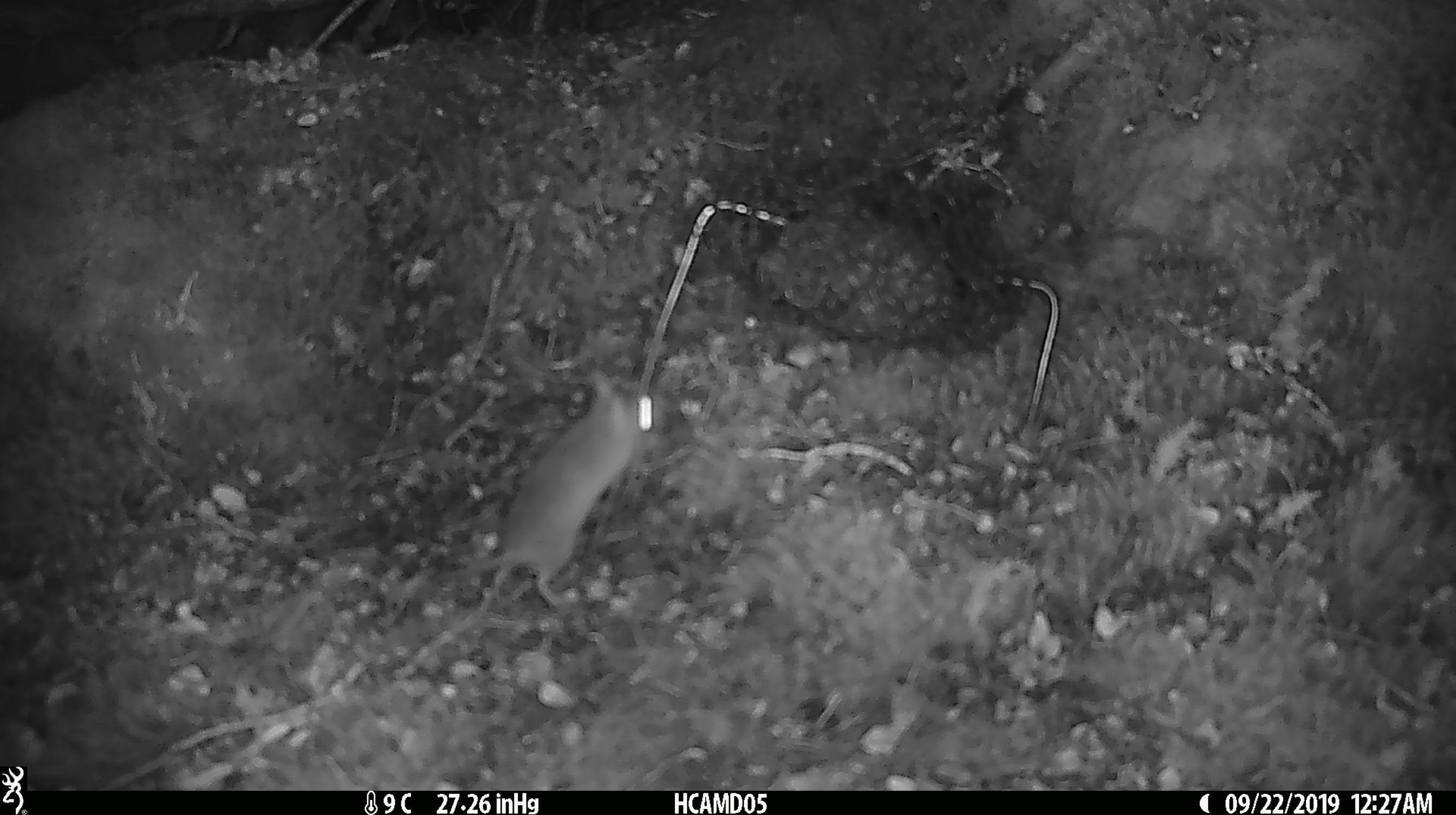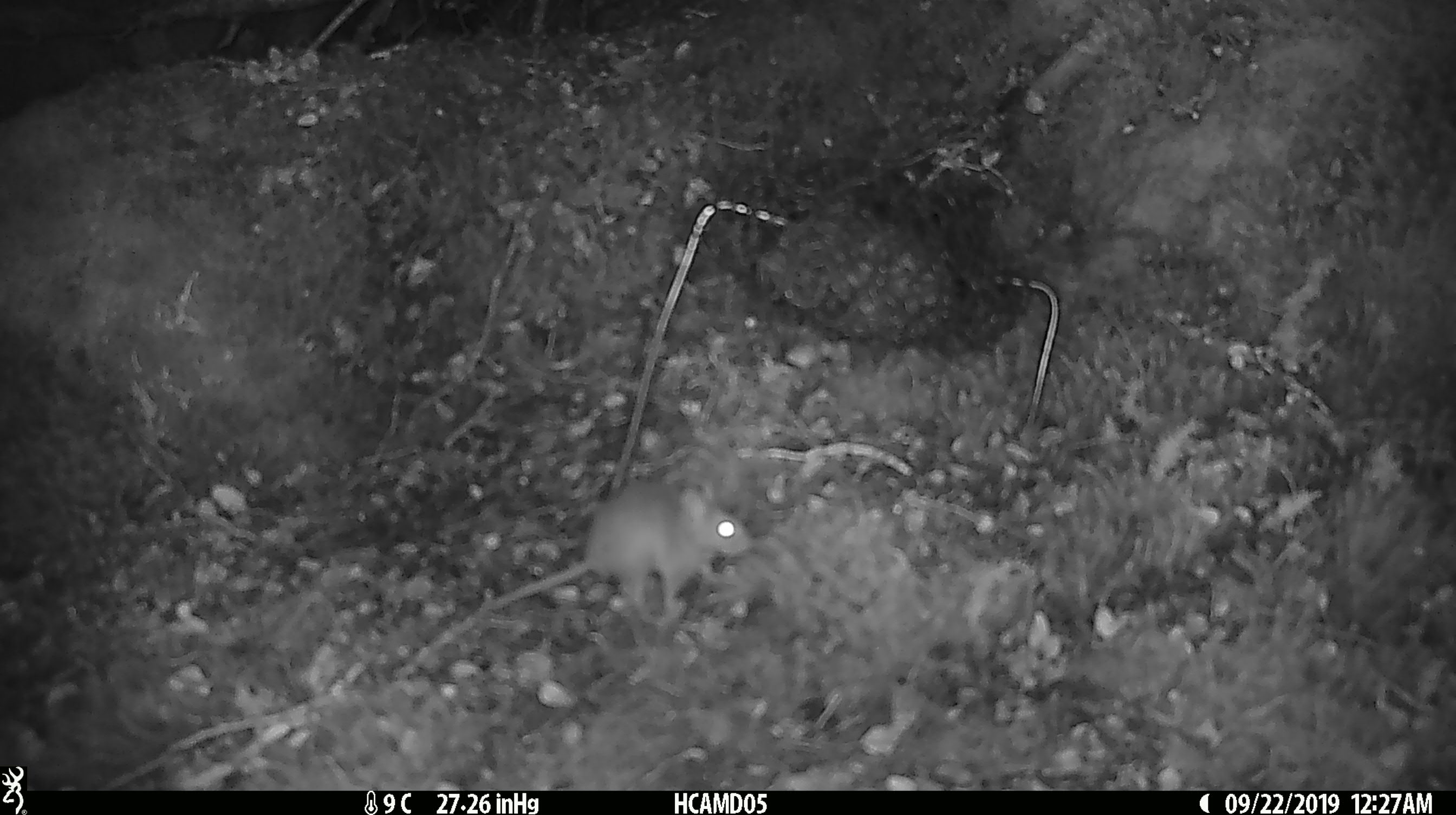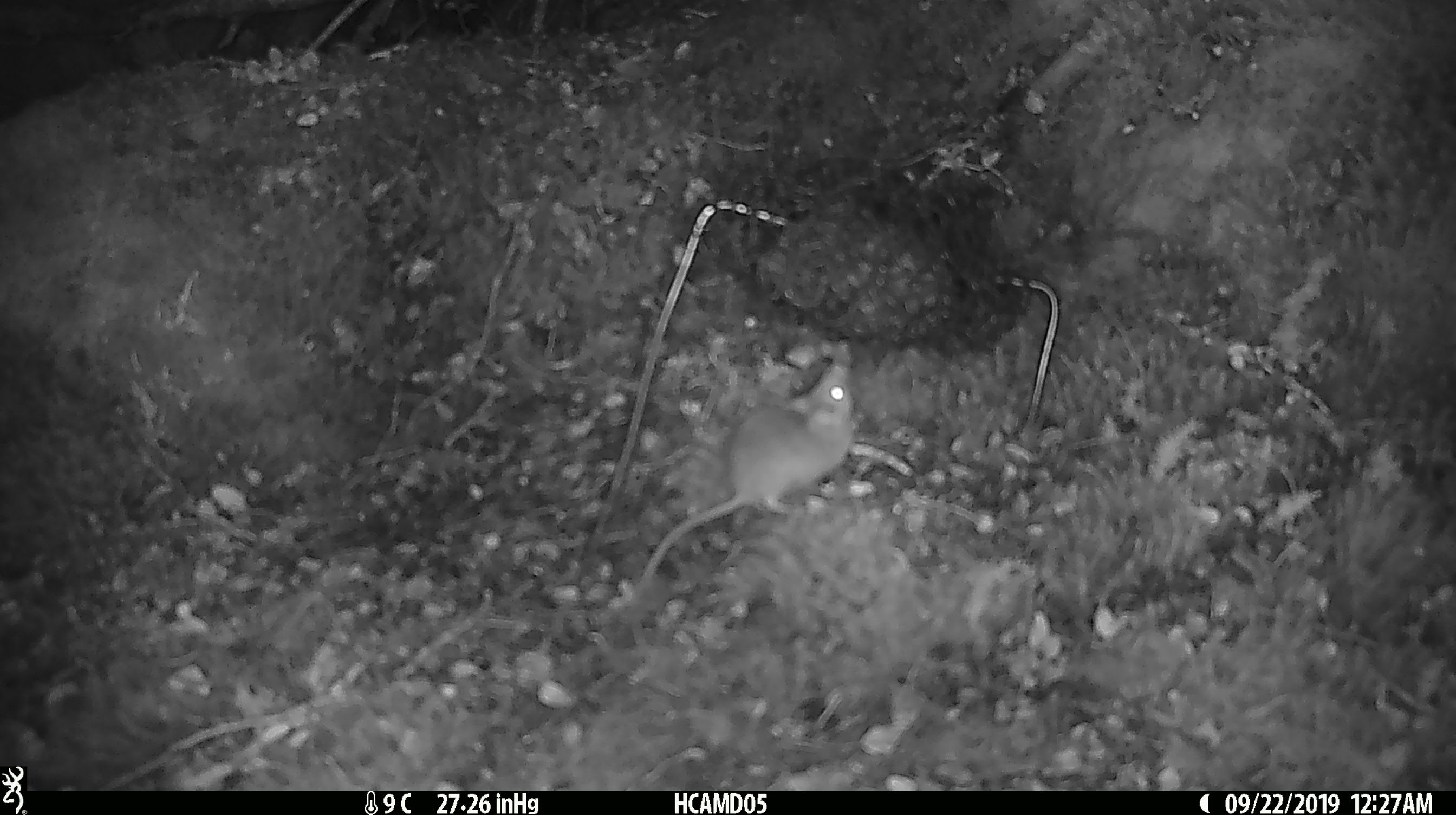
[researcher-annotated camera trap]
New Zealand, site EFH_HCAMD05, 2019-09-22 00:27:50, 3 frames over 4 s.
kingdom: Animalia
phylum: Chordata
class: Mammalia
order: Rodentia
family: Muridae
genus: Mus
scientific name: Mus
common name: mouse